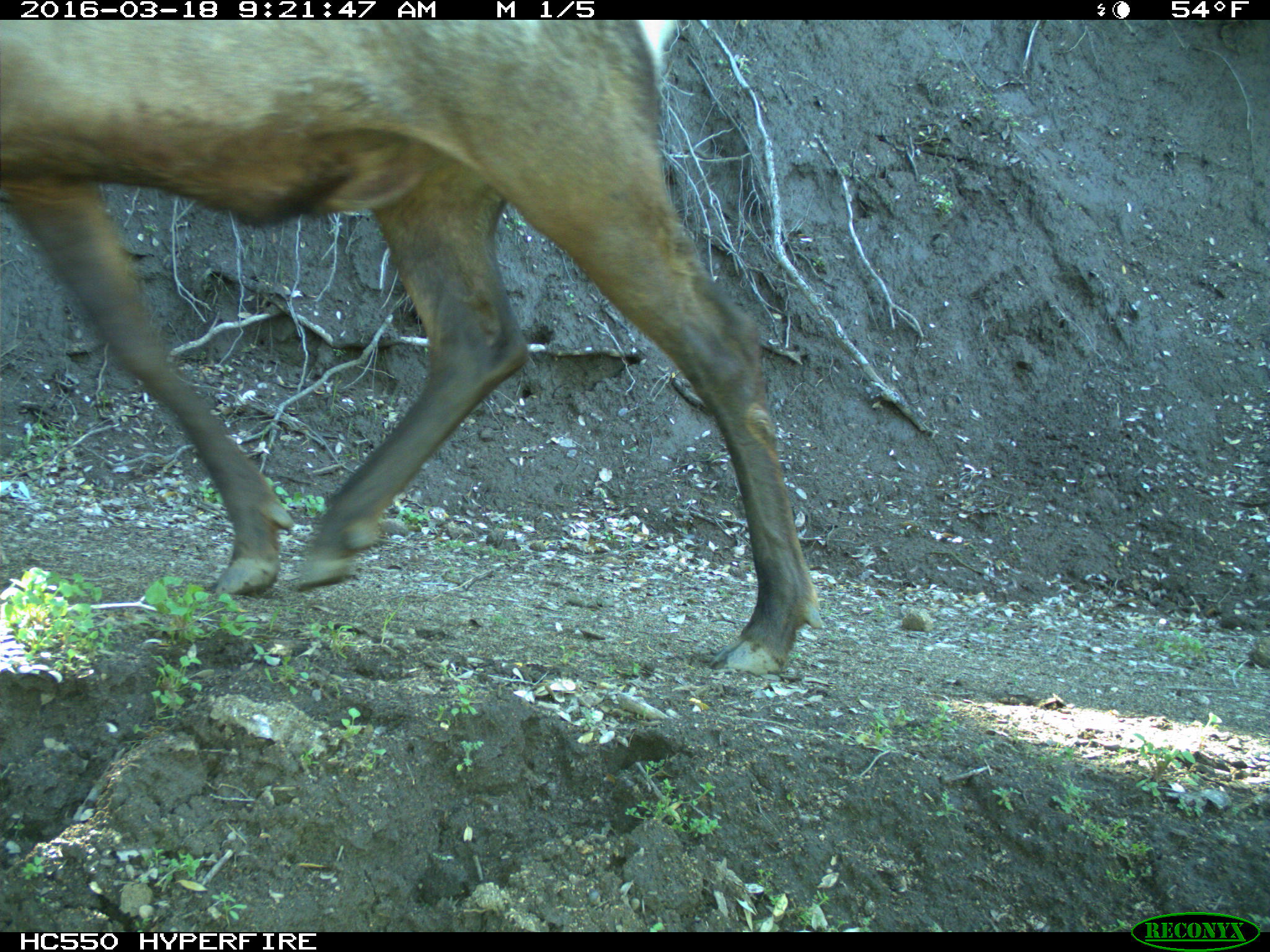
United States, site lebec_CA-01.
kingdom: Animalia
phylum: Chordata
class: Mammalia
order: Artiodactyla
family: Cervidae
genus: Cervus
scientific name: Cervus canadensis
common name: elk